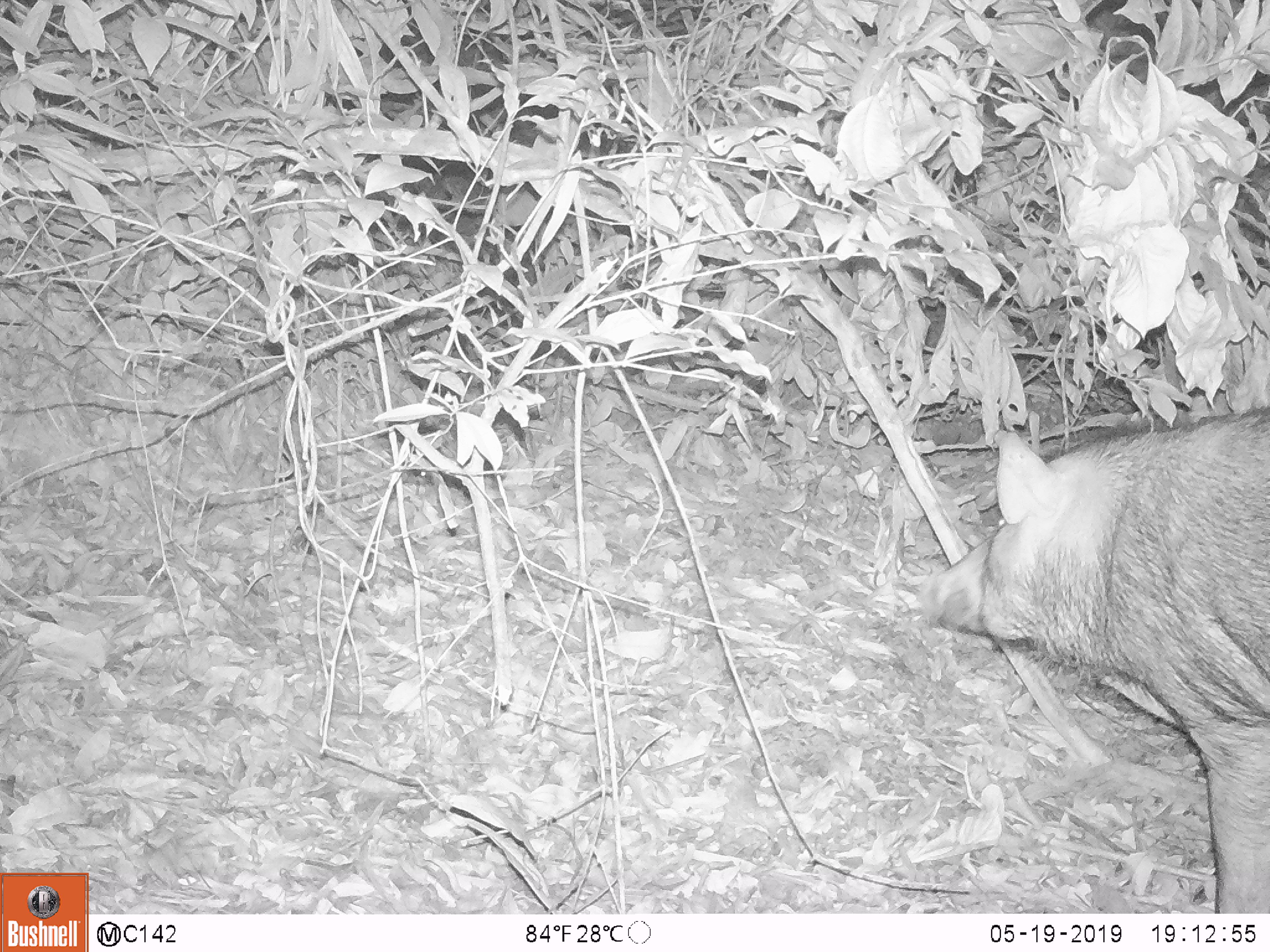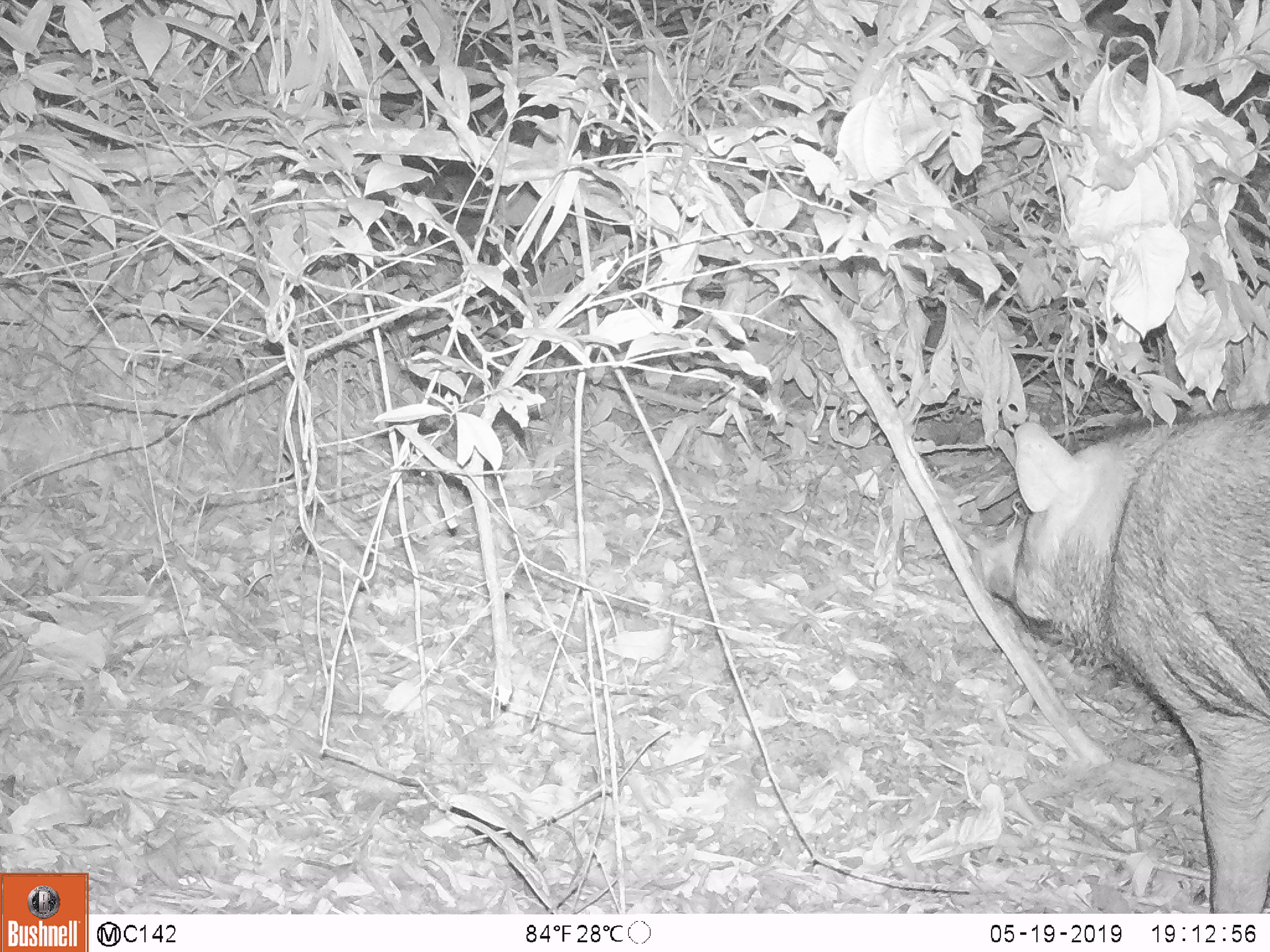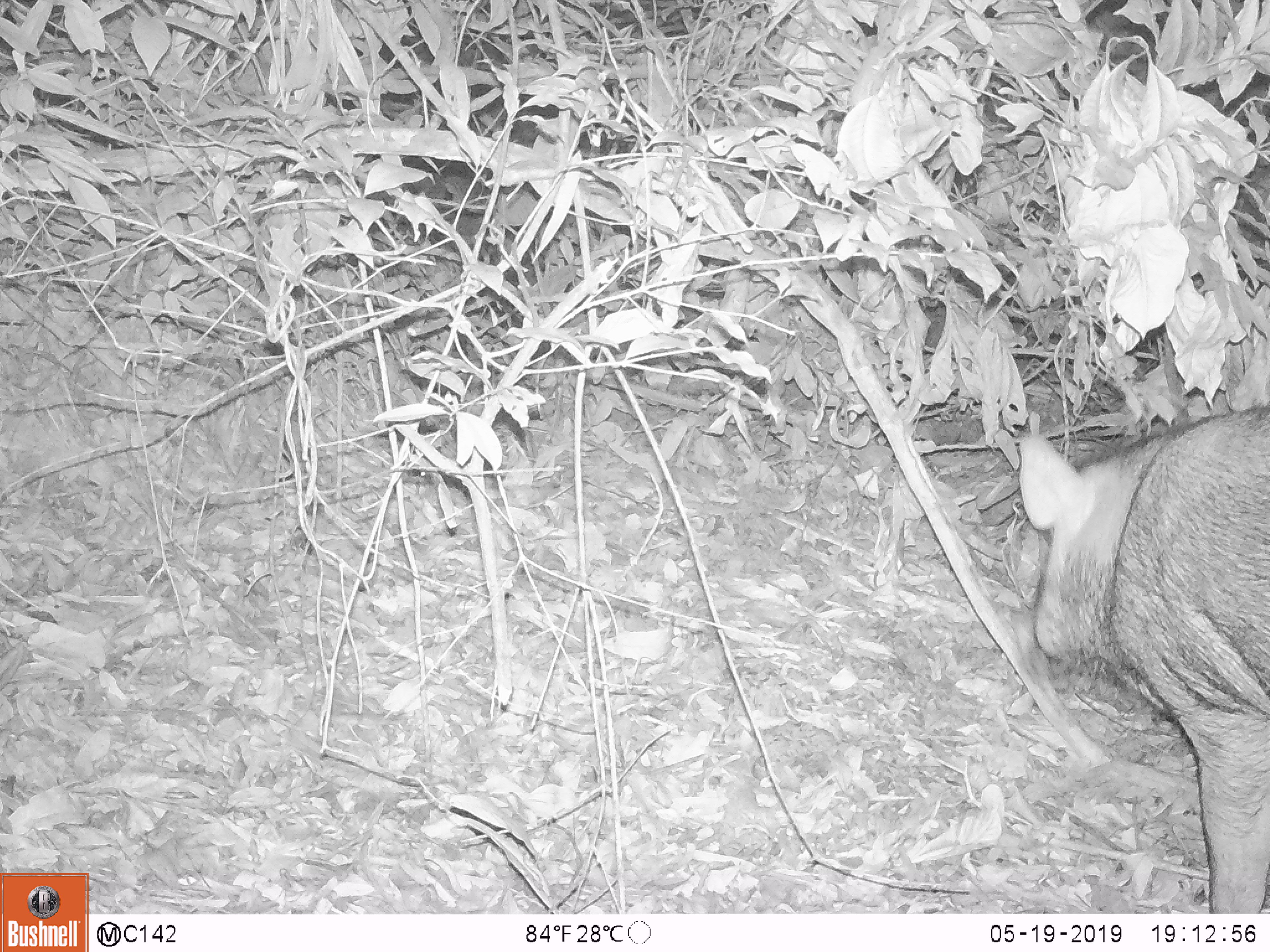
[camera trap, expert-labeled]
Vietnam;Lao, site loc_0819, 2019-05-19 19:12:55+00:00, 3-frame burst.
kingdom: Animalia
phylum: Chordata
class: Mammalia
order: Artiodactyla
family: Suidae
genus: Sus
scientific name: Sus scrofa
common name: eurasian wild pig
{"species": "eurasian wild pig (Sus scrofa)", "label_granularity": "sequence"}